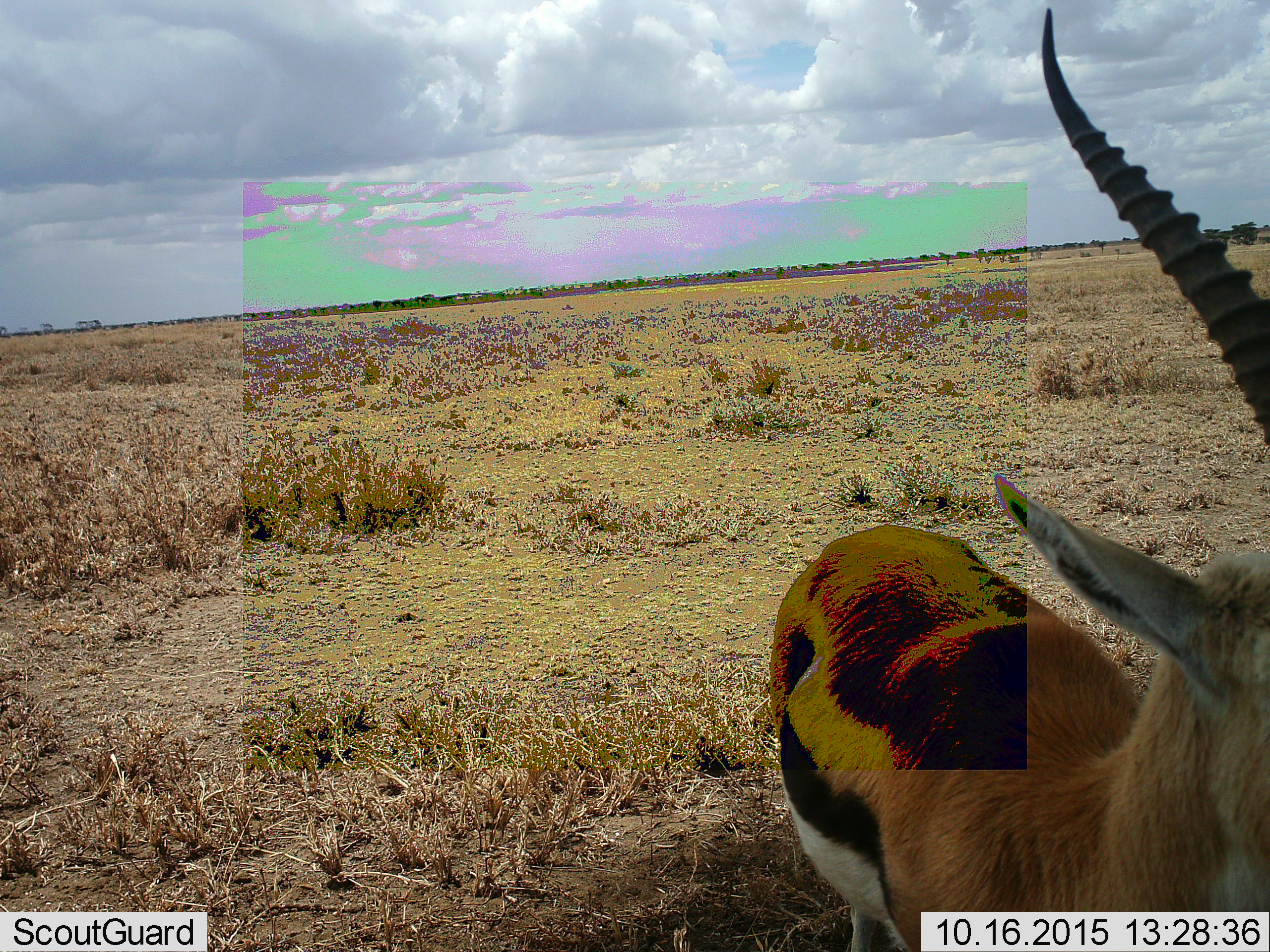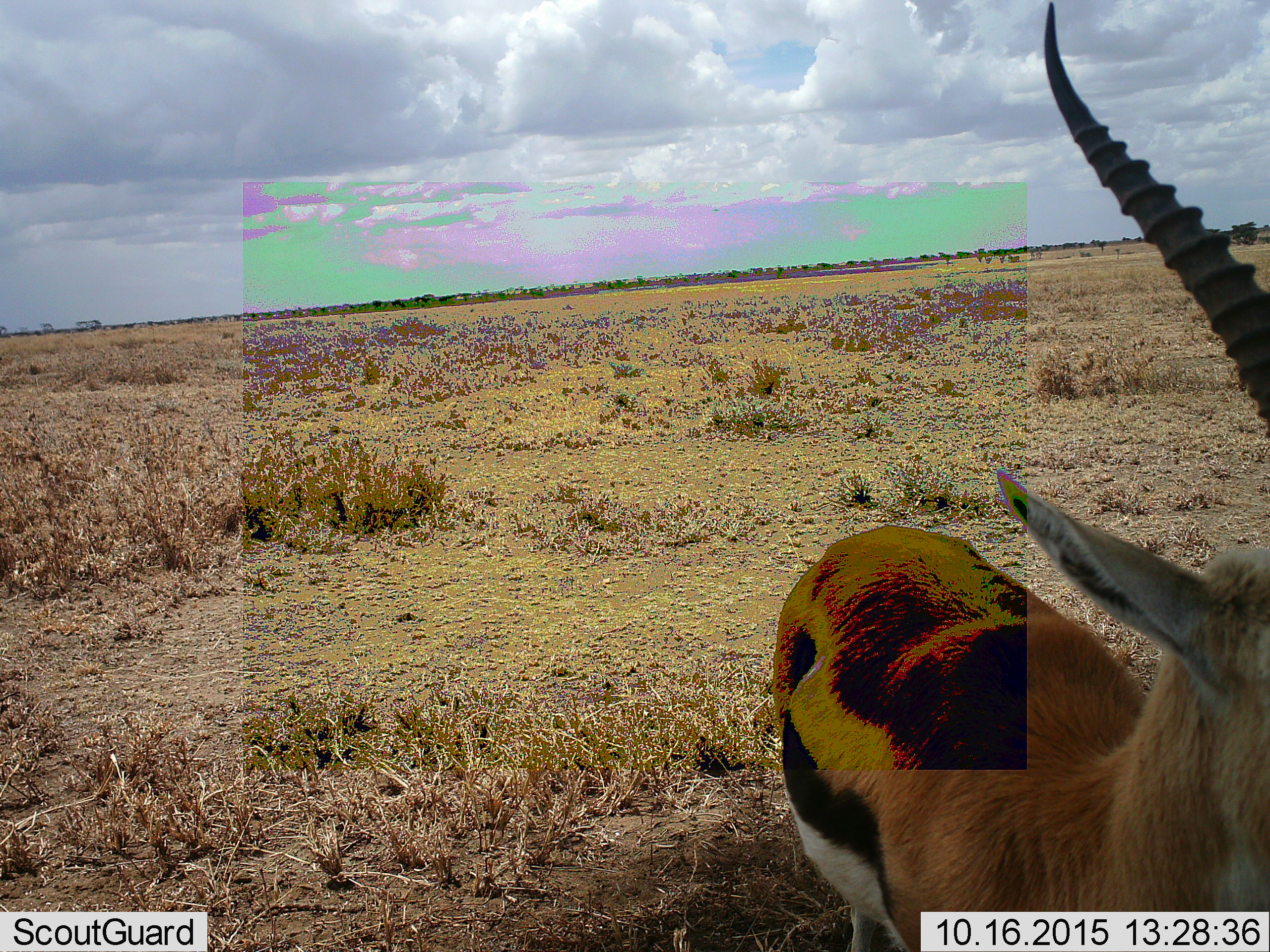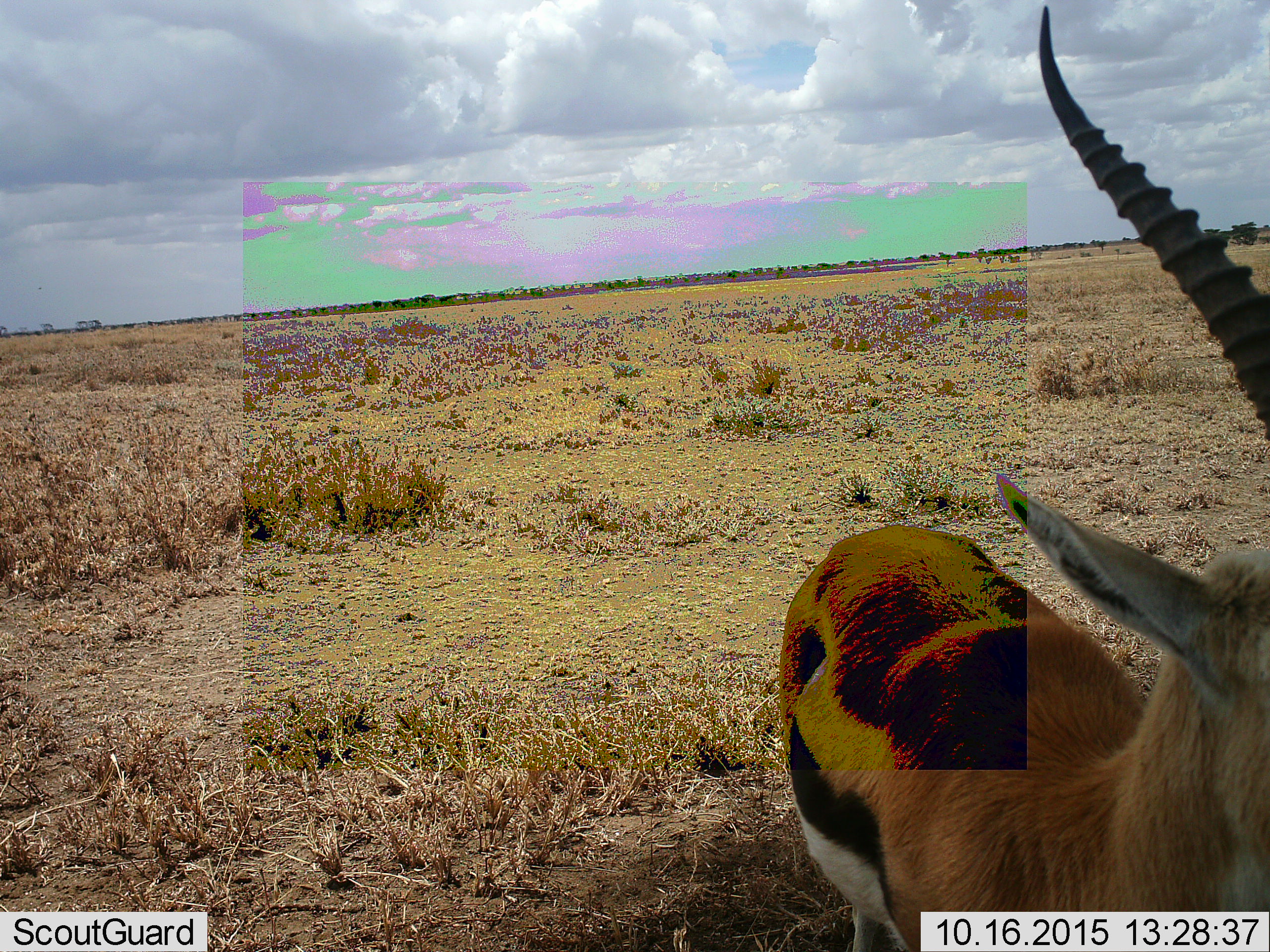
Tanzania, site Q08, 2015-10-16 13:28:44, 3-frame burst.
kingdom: Animalia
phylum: Chordata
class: Mammalia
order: Artiodactyla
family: Bovidae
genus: Eudorcas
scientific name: Eudorcas thomsonii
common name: thomson's gazelle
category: gazellethomsons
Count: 1.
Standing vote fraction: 90%.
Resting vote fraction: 0%.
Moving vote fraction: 20%.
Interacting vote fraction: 0%.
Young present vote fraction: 0%.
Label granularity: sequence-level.